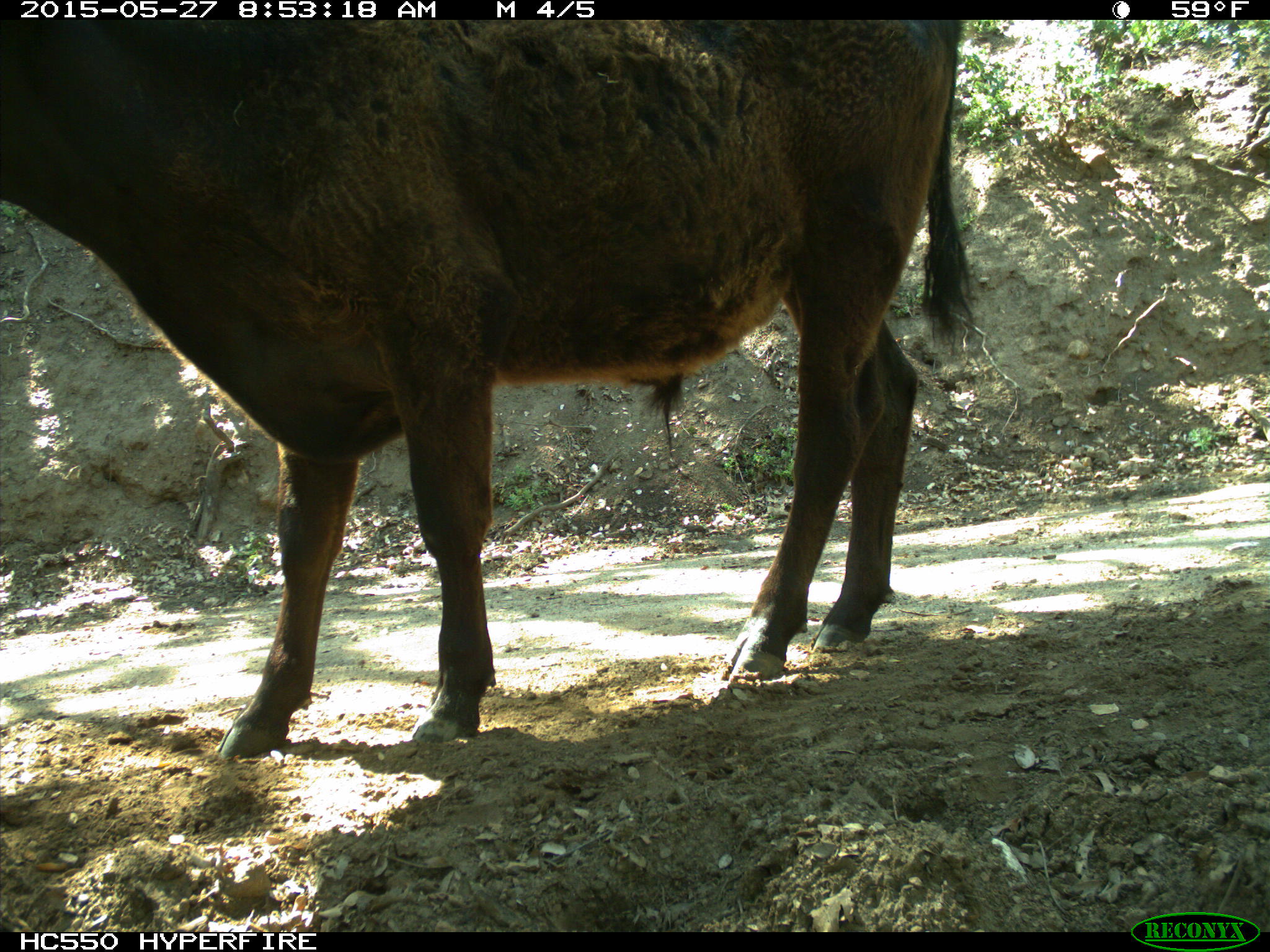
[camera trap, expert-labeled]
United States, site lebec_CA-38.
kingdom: Animalia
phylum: Chordata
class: Mammalia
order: Artiodactyla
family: Bovidae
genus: Bos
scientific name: Bos taurus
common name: domestic cow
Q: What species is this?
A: Bos taurus (domestic cow).